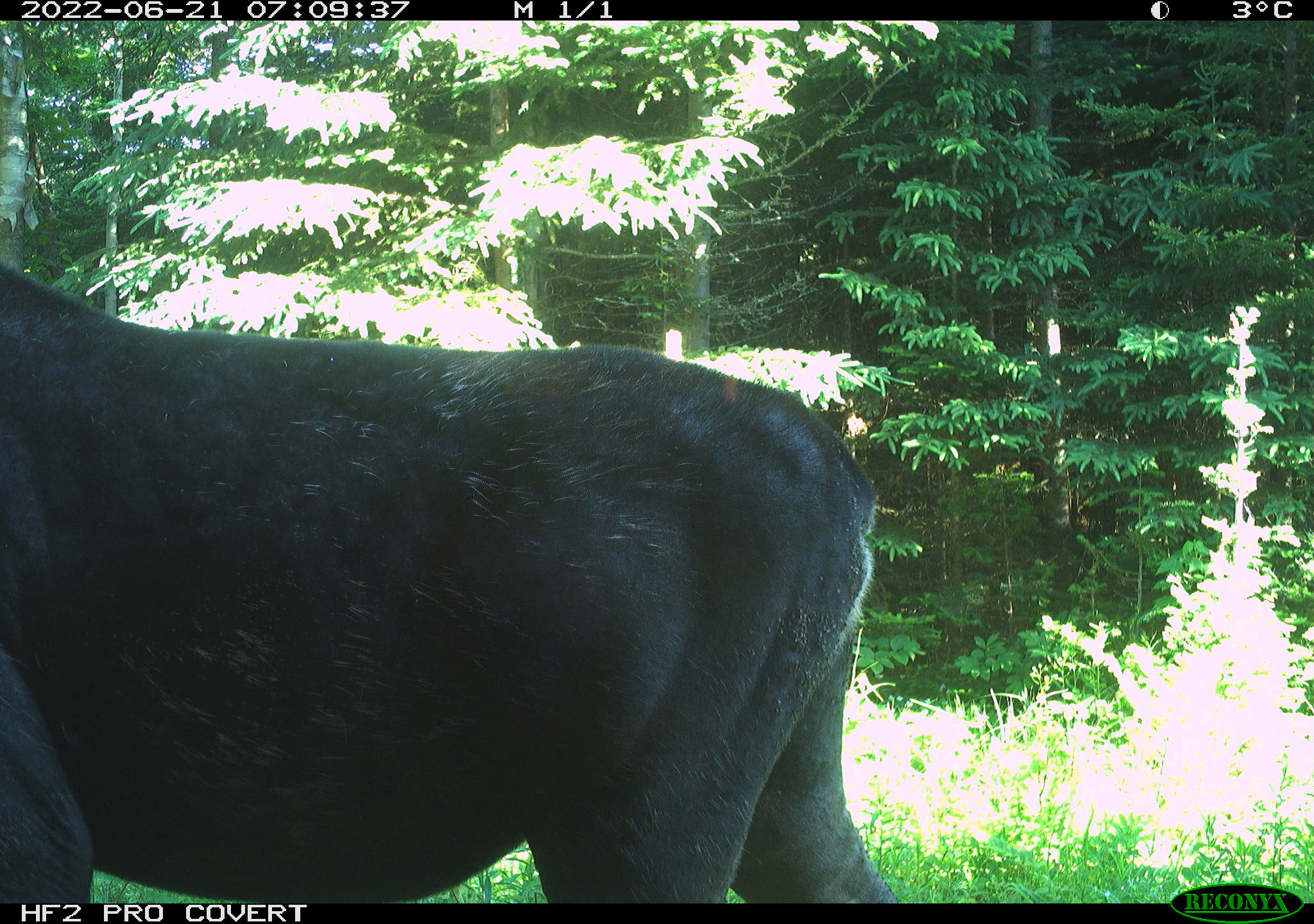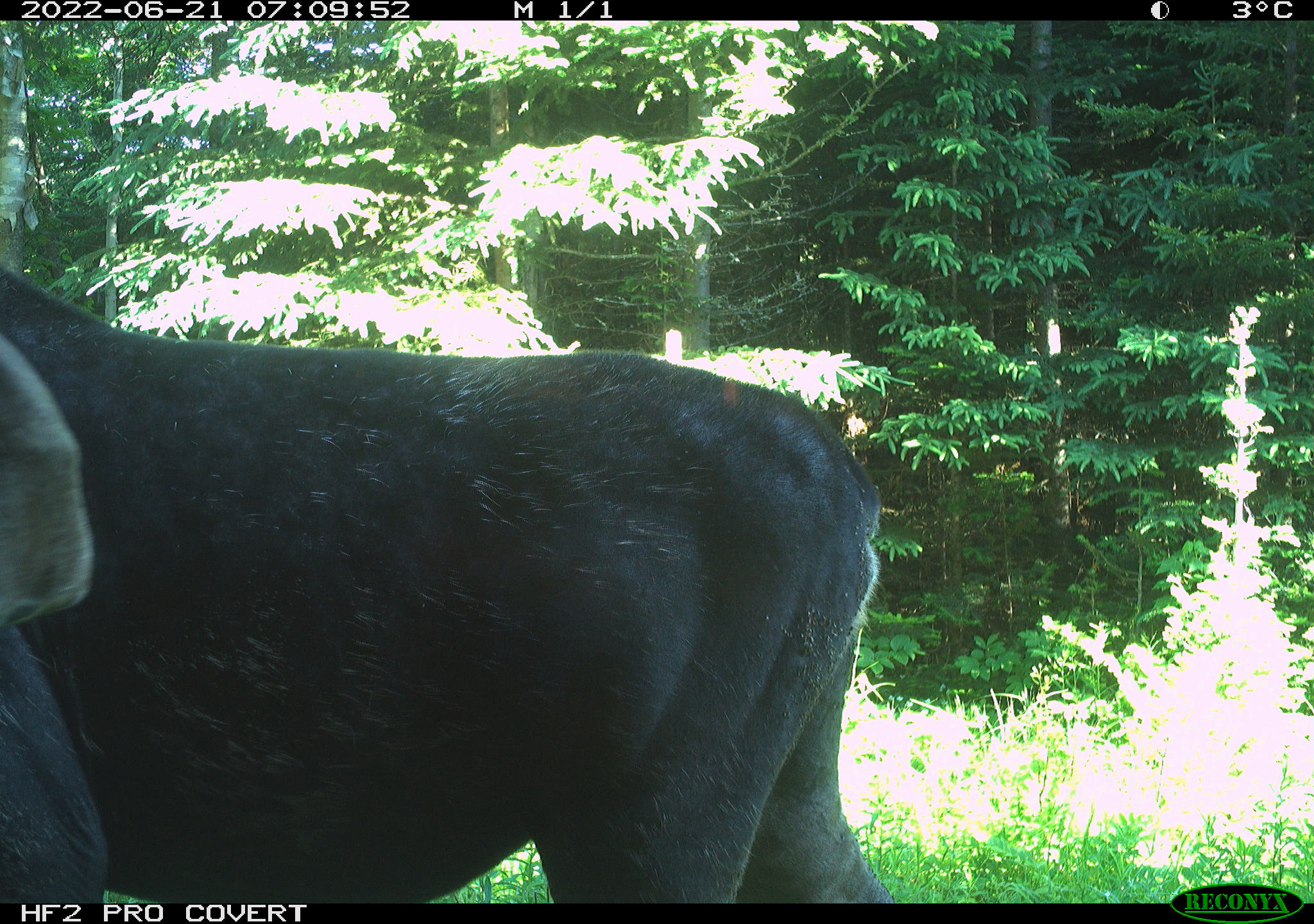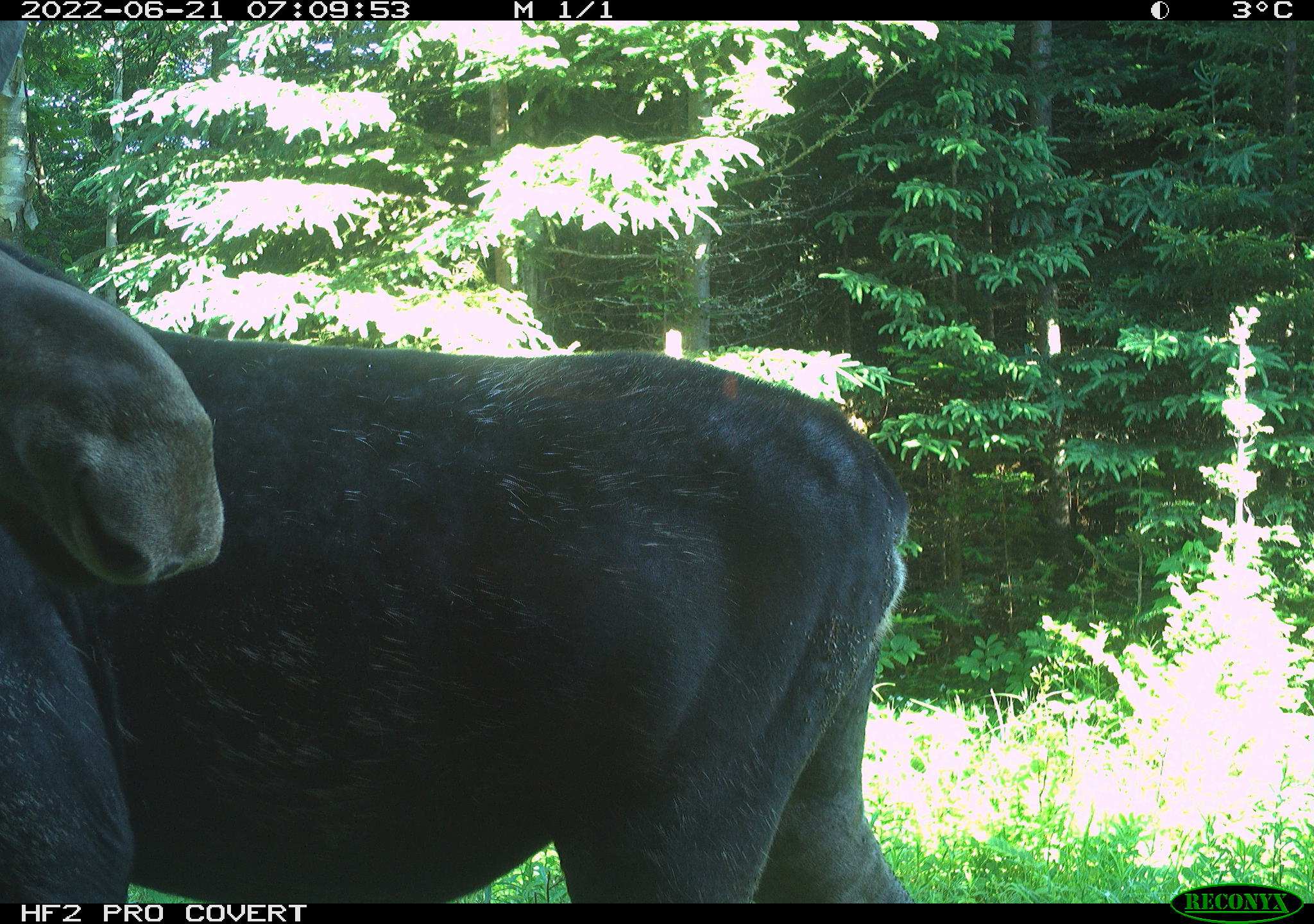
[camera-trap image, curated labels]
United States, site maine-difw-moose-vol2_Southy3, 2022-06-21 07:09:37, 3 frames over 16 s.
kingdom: Animalia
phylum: Chordata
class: Mammalia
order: Artiodactyla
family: Cervidae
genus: Alces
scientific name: Alces alces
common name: moose